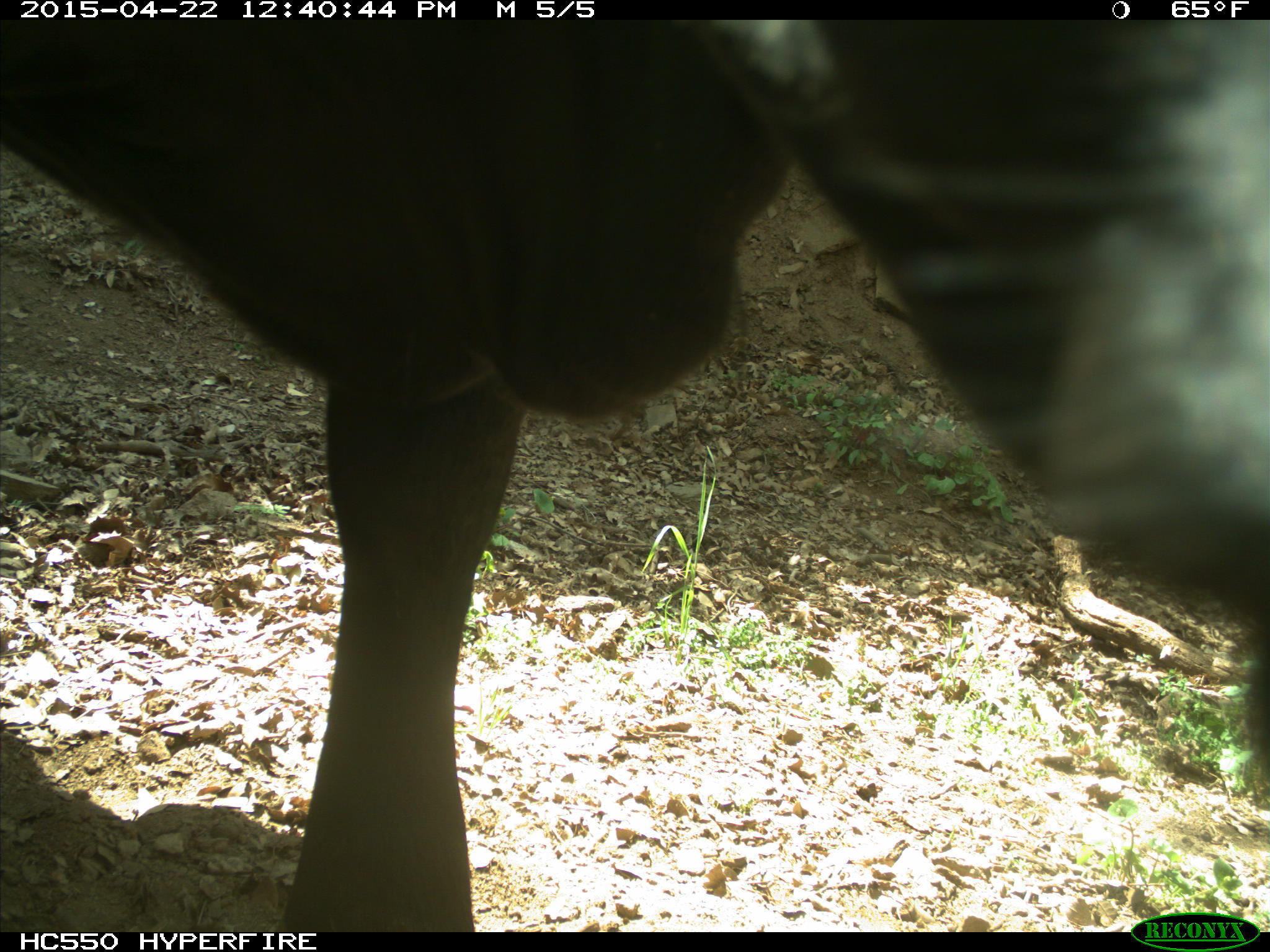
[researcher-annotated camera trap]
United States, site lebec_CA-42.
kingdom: Animalia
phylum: Chordata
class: Mammalia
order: Artiodactyla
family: Bovidae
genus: Bos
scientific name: Bos taurus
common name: domestic cow